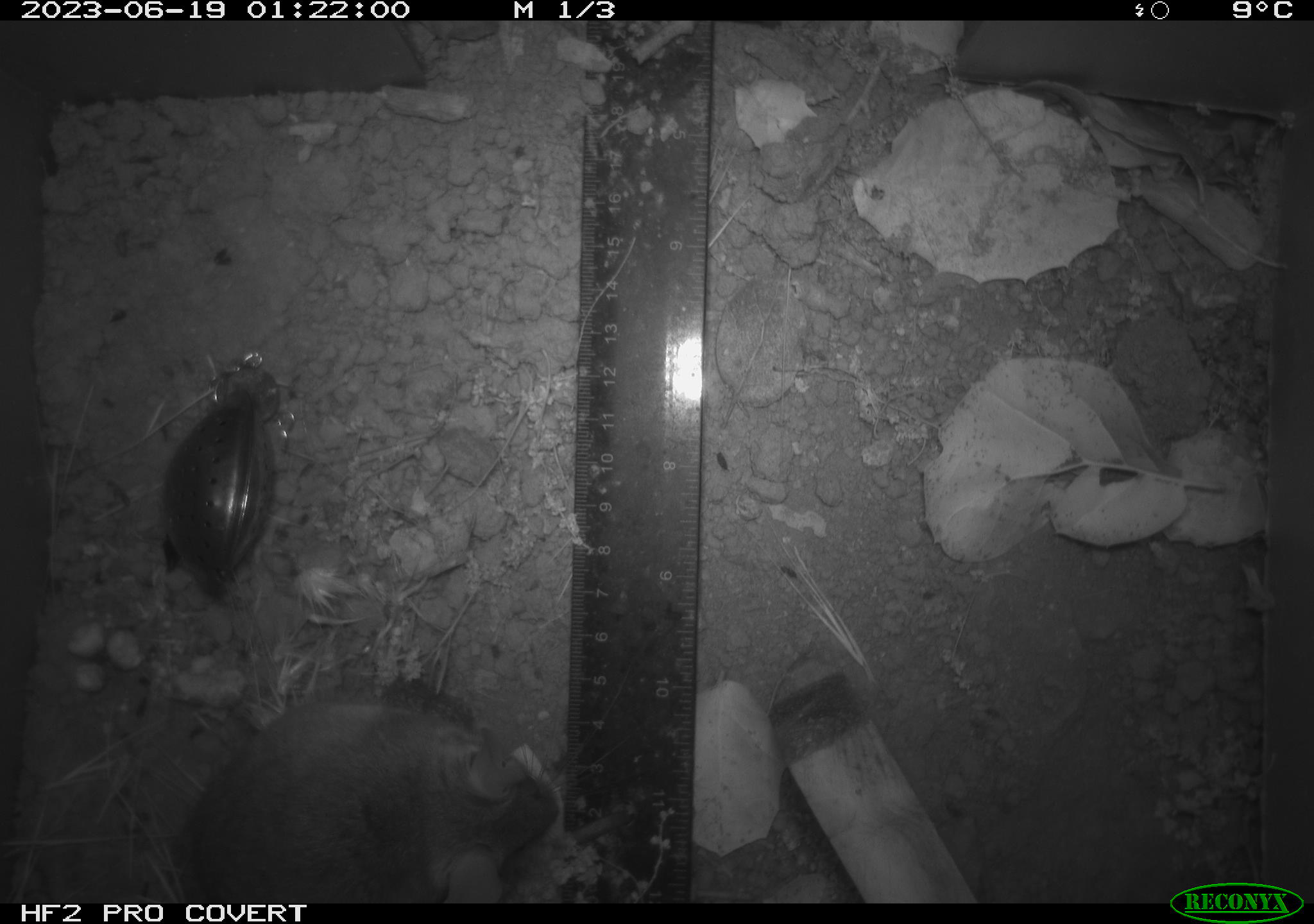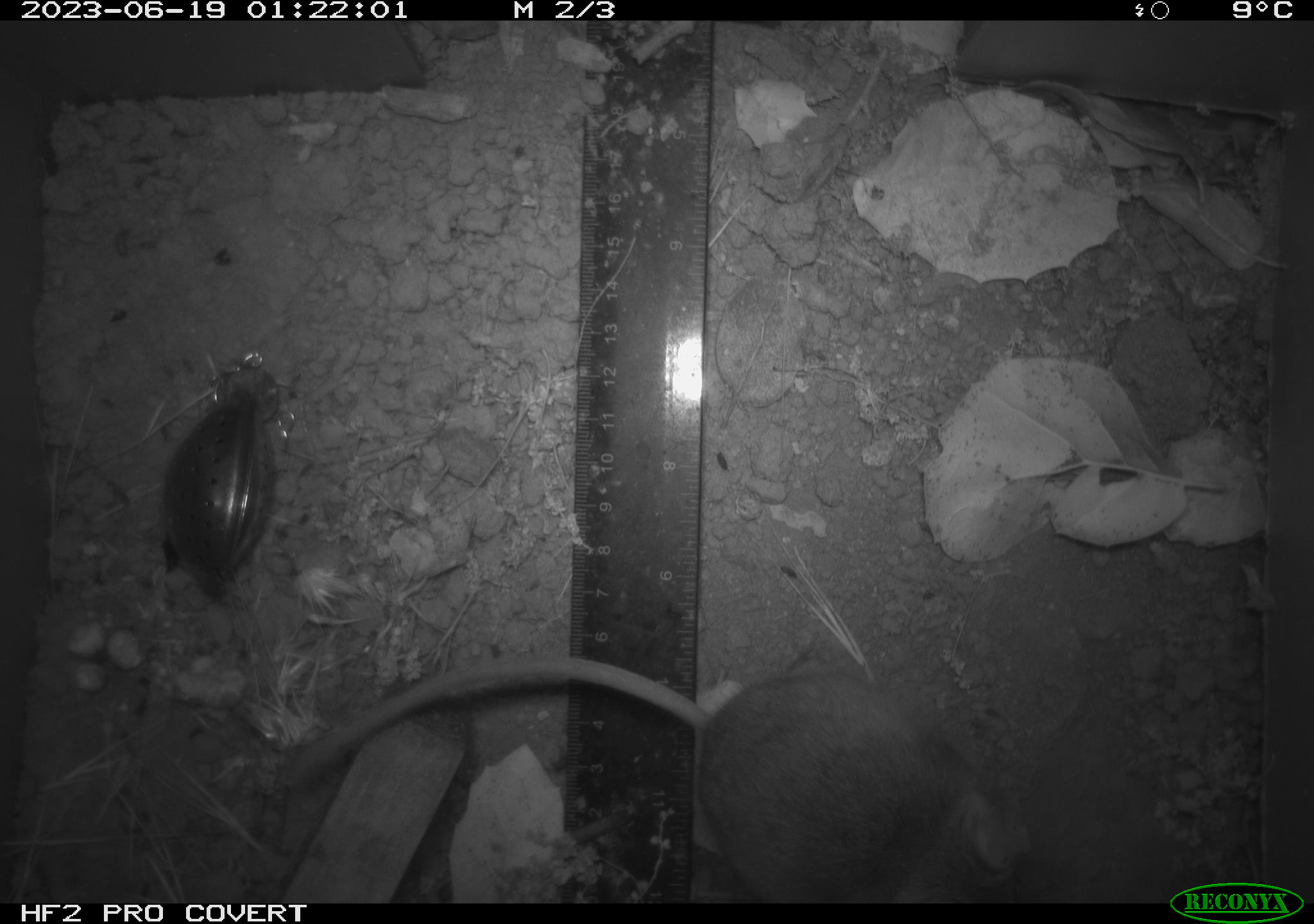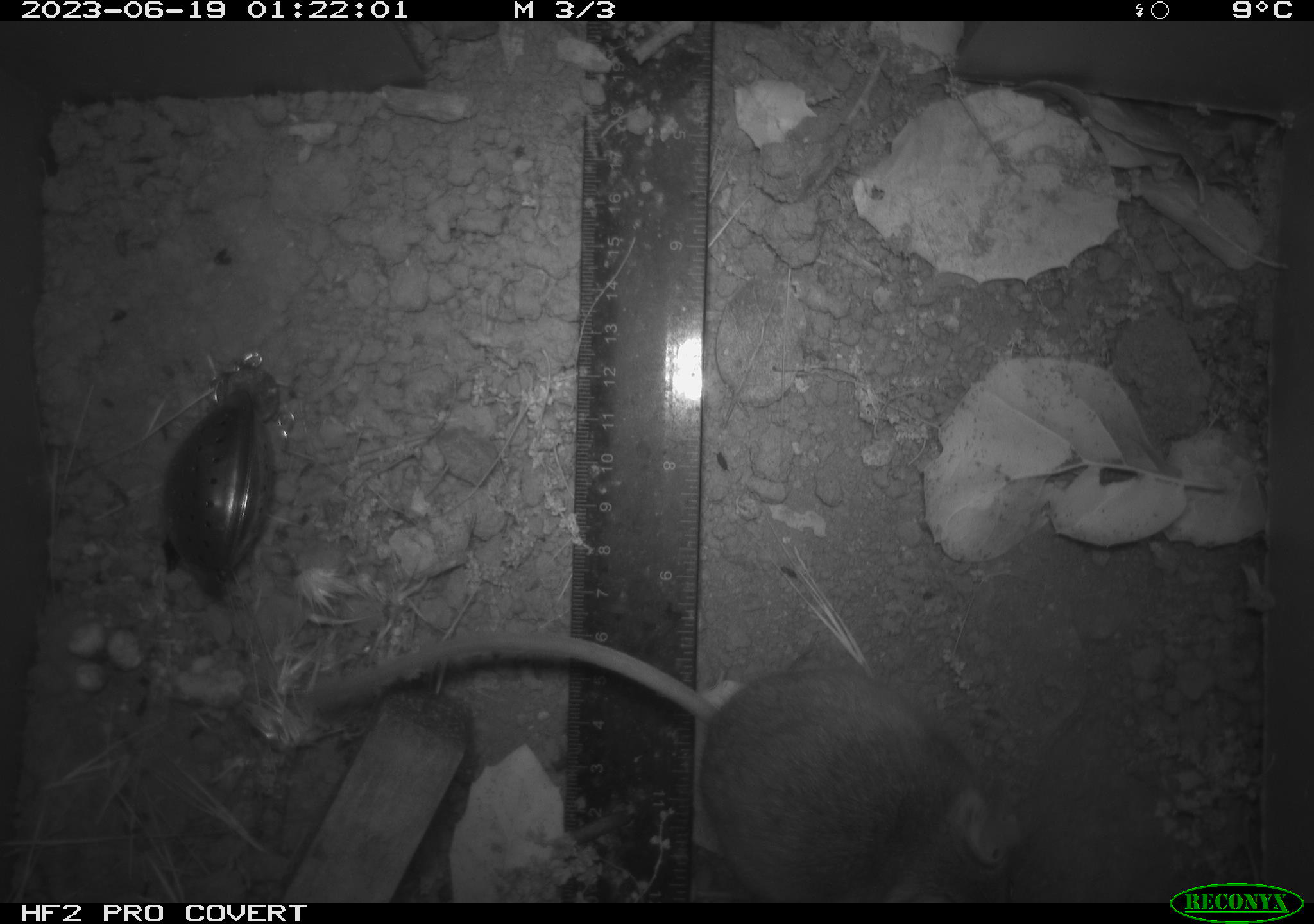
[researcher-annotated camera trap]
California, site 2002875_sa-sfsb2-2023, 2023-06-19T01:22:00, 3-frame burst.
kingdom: Animalia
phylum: Chordata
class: Mammalia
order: Rodentia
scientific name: Rodentia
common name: mouse species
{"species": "mouse species (Rodentia)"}